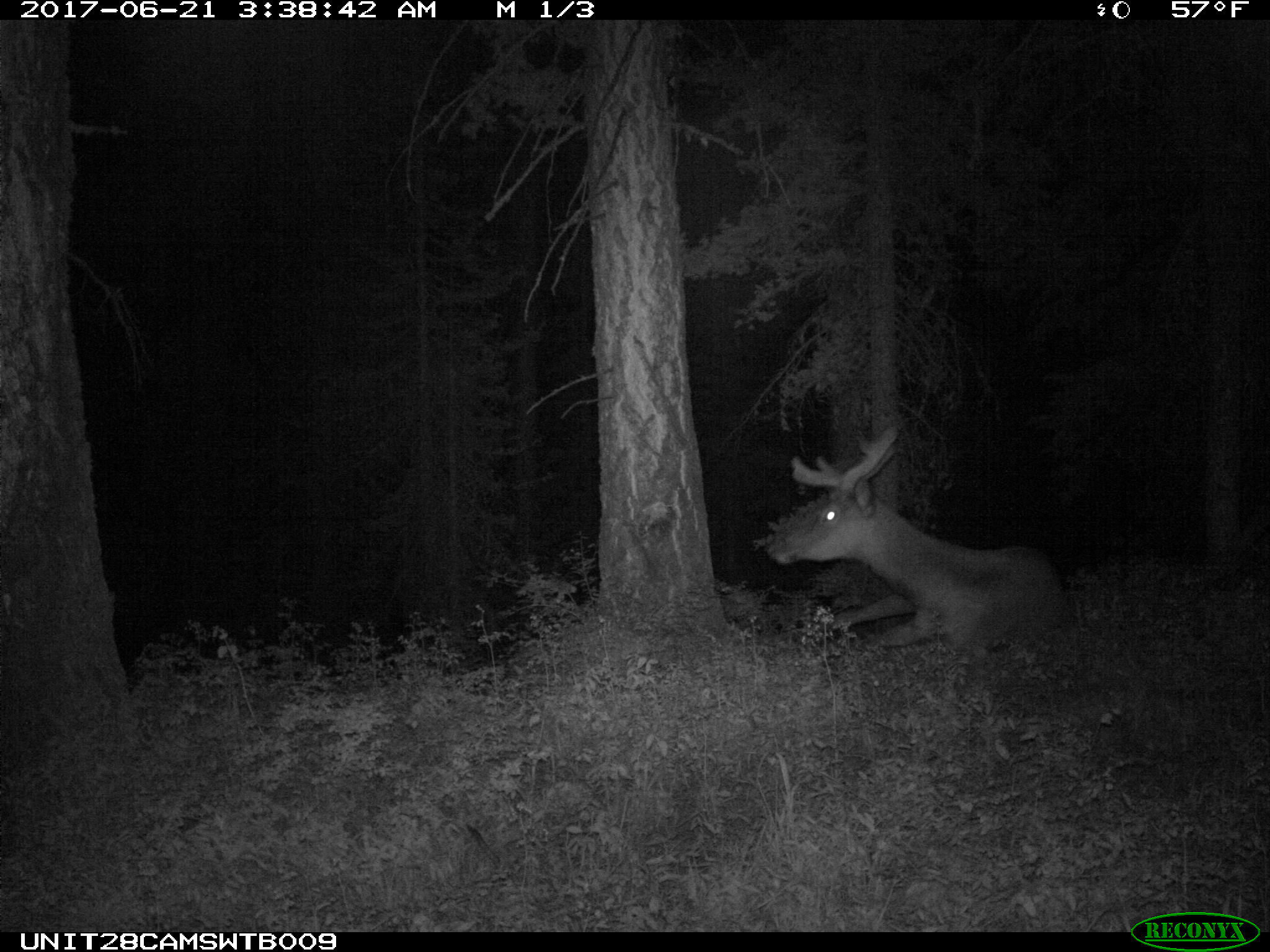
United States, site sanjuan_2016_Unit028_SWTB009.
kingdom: Animalia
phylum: Chordata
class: Mammalia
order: Artiodactyla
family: Cervidae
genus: Cervus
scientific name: Cervus elaphus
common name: red deer